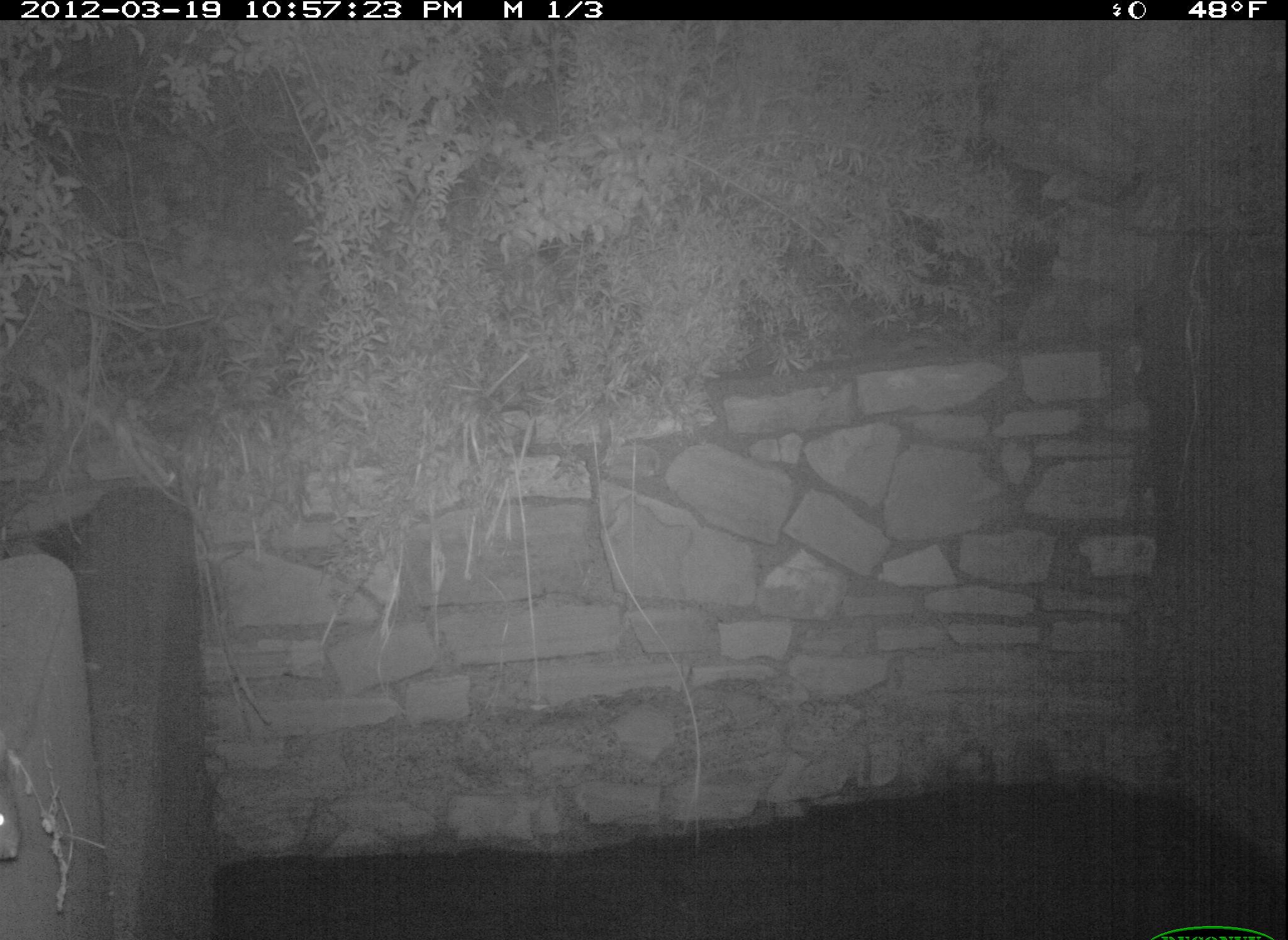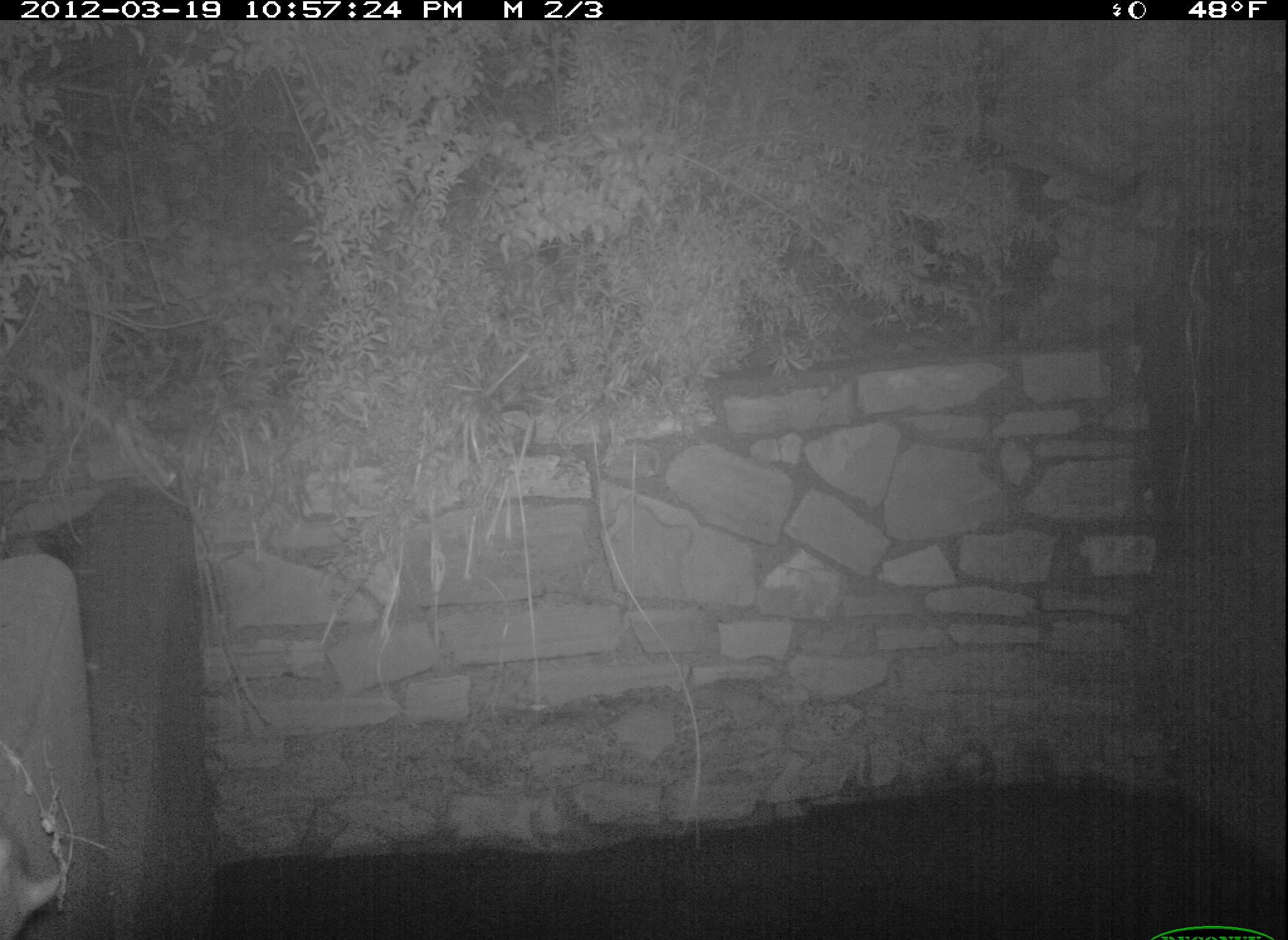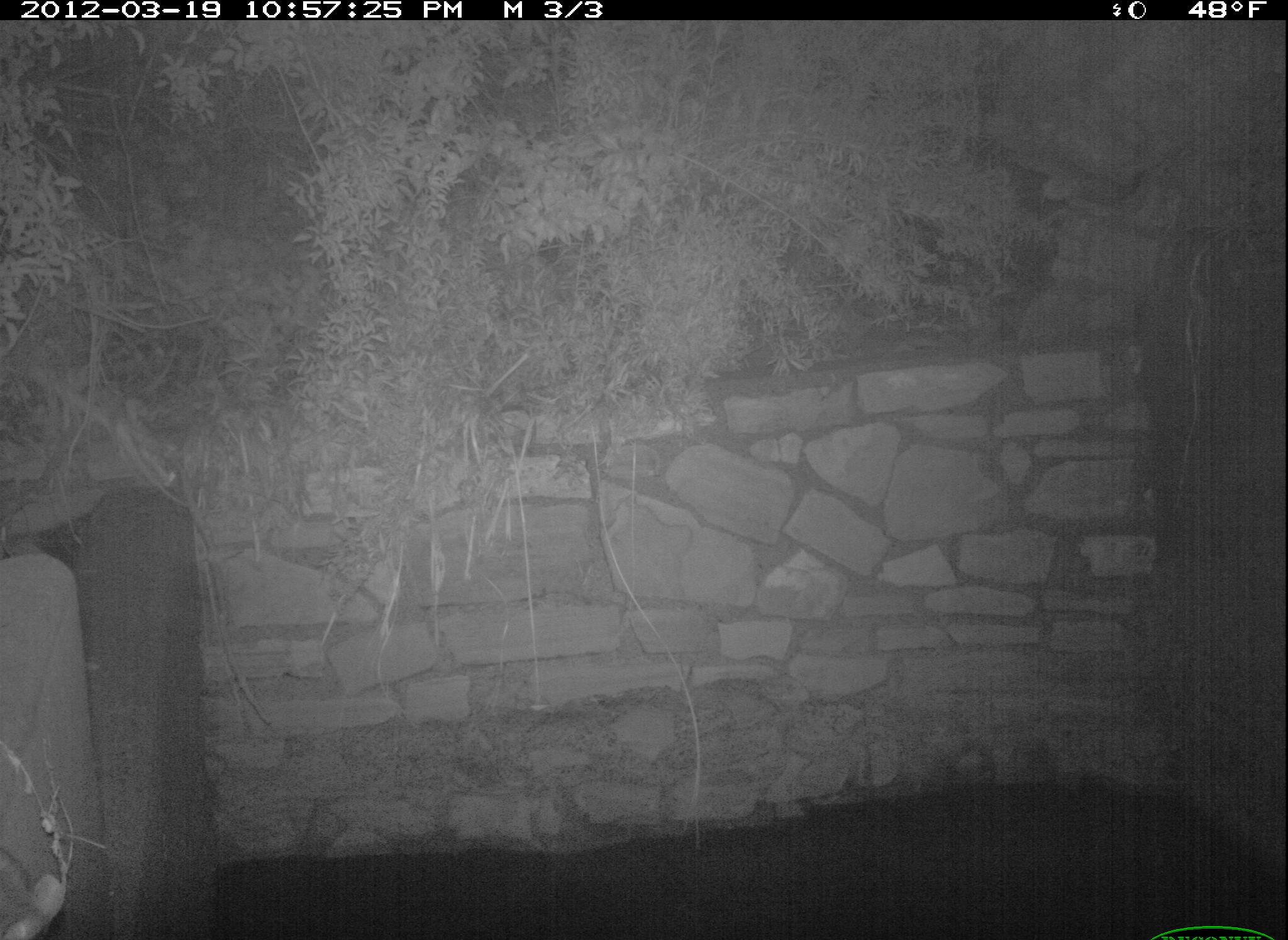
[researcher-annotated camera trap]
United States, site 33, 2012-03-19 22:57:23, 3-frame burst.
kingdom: Animalia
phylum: Chordata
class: Mammalia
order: Rodentia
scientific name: Rodentia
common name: rodent